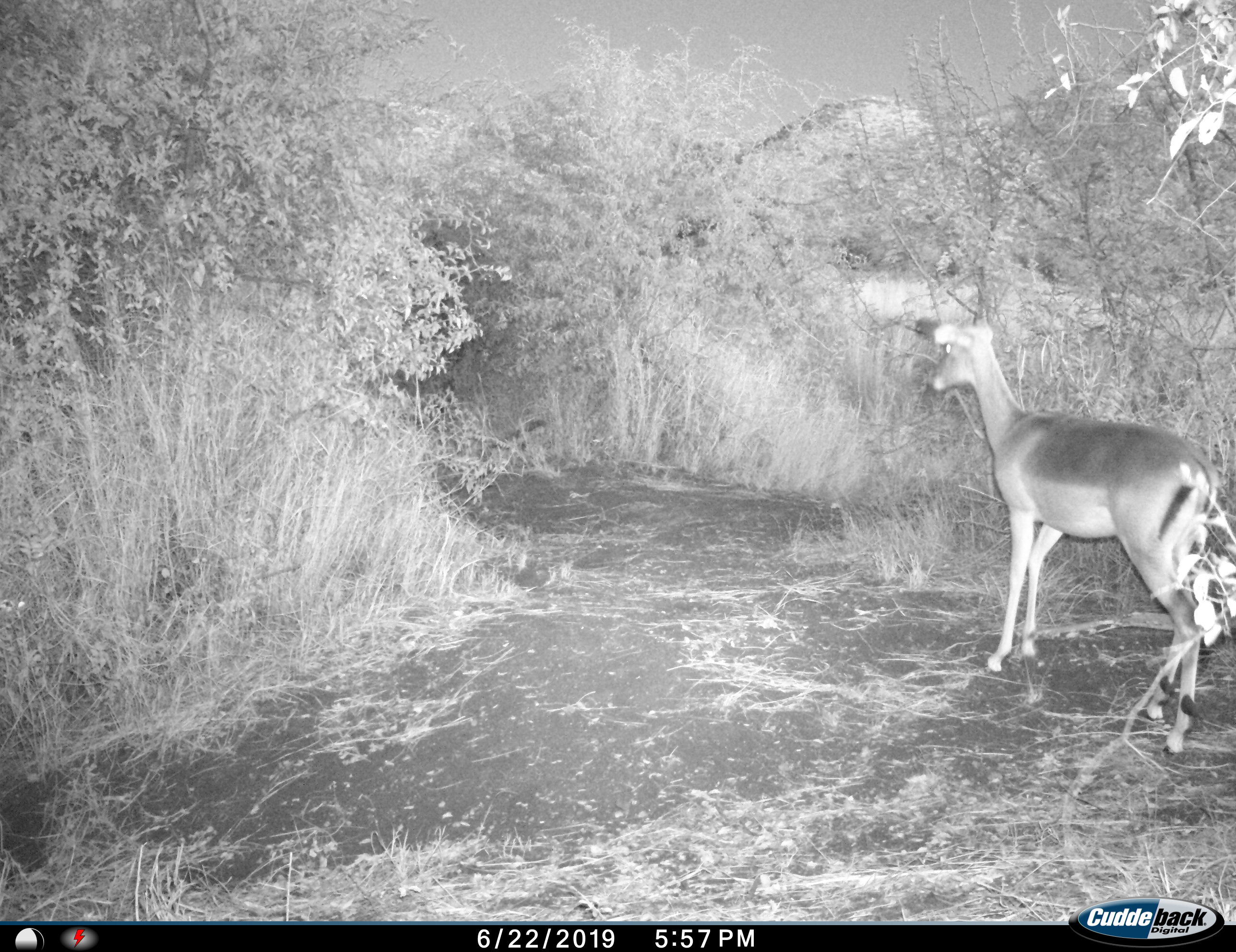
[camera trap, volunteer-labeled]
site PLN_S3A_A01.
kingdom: Animalia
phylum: Chordata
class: Mammalia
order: Artiodactyla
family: Bovidae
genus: Aepyceros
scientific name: Aepyceros melampus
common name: impala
Impala (Aepyceros melampus), count 1. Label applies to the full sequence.